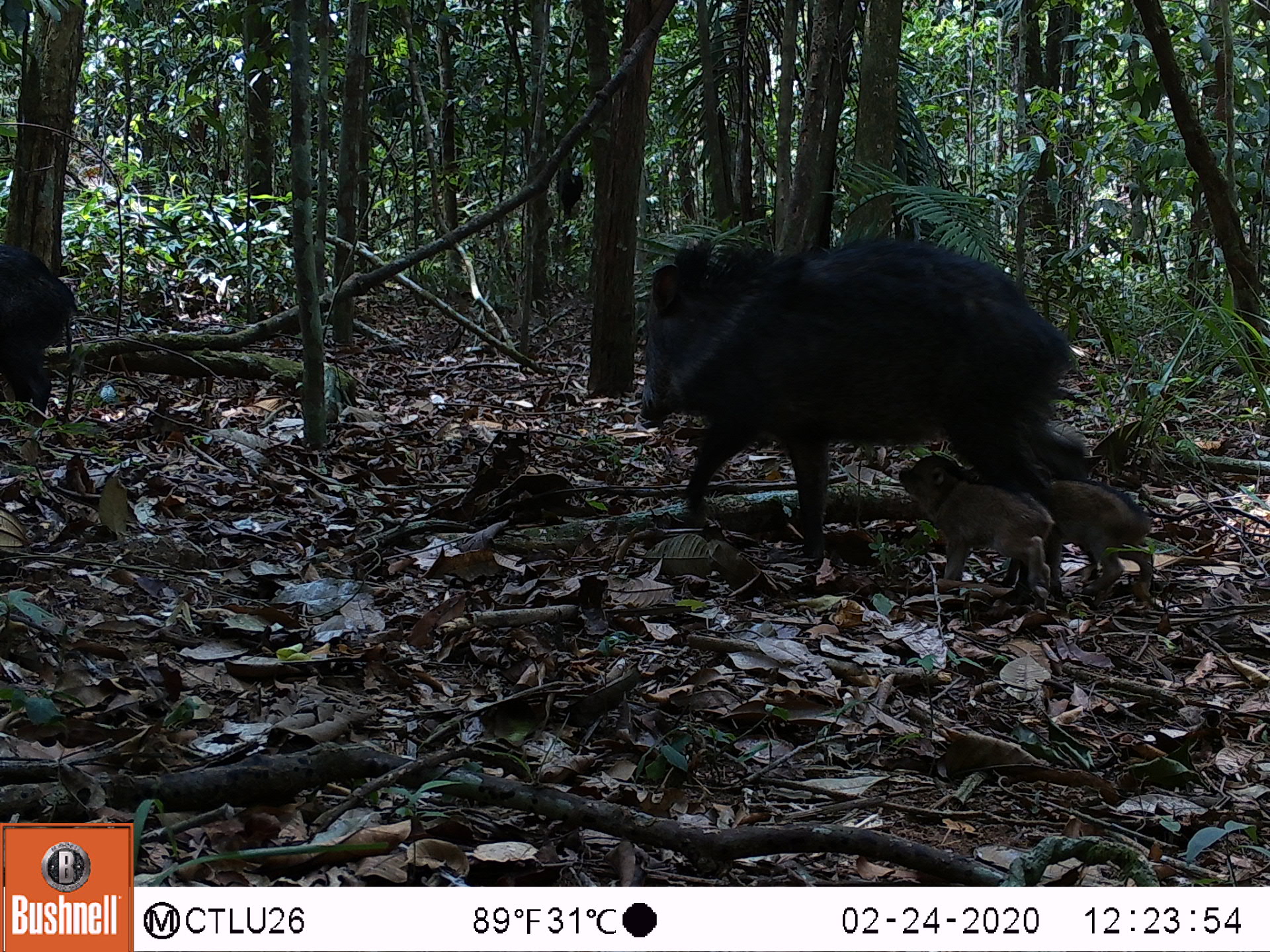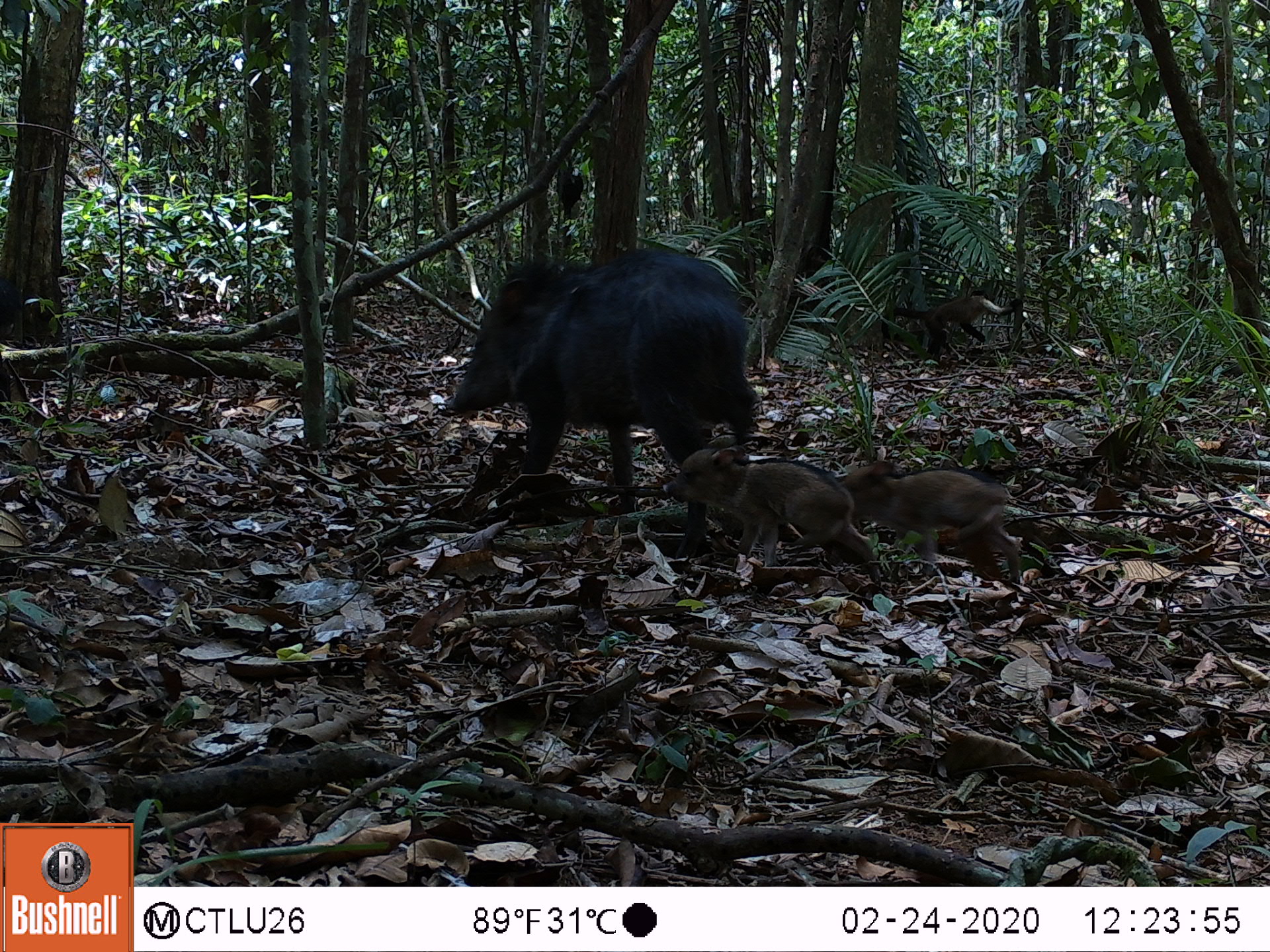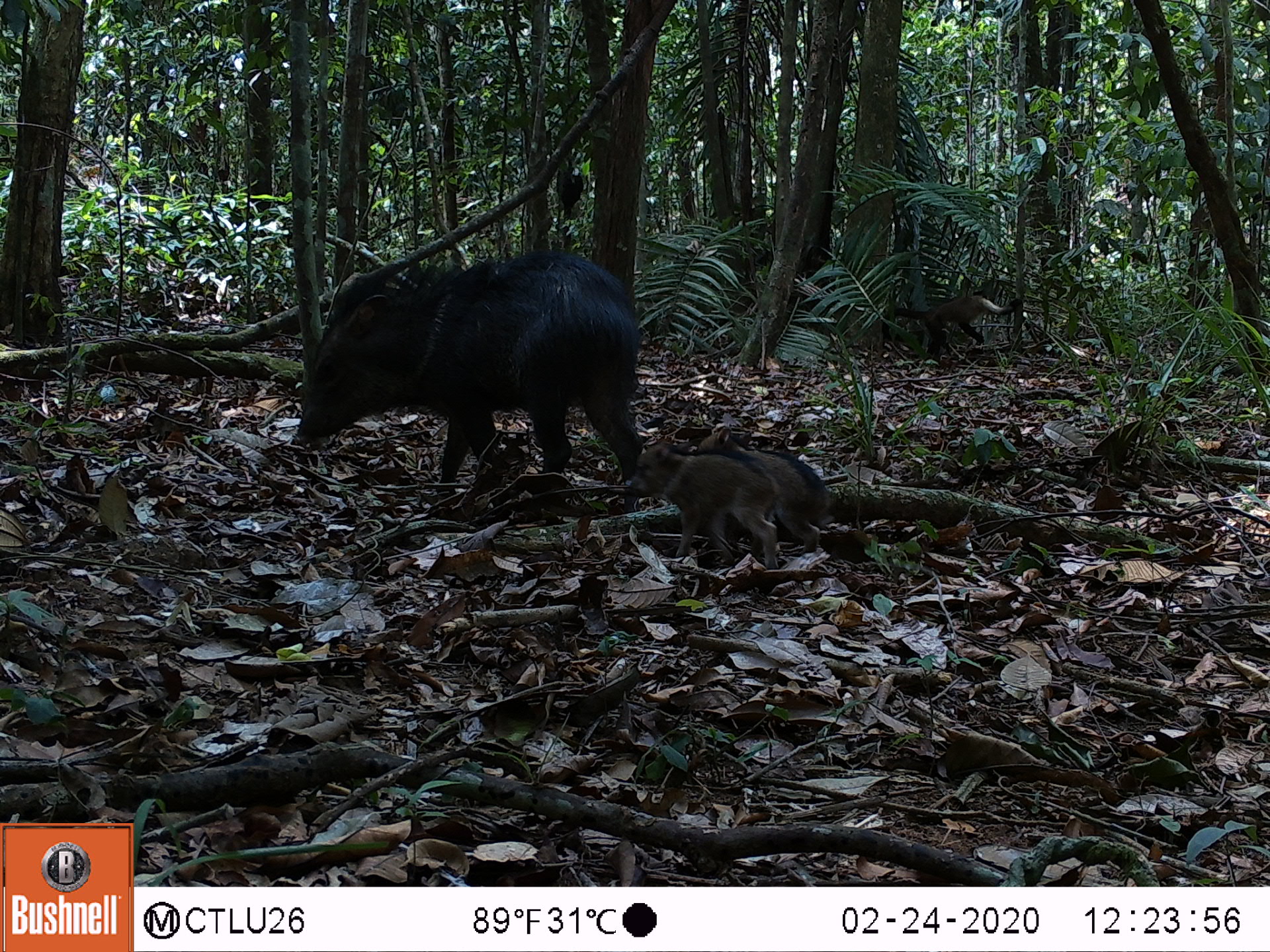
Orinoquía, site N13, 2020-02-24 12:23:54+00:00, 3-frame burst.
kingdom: Animalia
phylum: Chordata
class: Mammalia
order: Artiodactyla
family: Tayassuidae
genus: Pecari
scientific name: Pecari tajacu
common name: collared peccary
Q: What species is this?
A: Collared peccary (Pecari tajacu).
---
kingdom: Animalia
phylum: Chordata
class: Mammalia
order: Primates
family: Cebidae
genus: Sapajus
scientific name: Sapajus apella margaritae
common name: margarita island capuchin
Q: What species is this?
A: Margarita island capuchin (Sapajus apella margaritae).